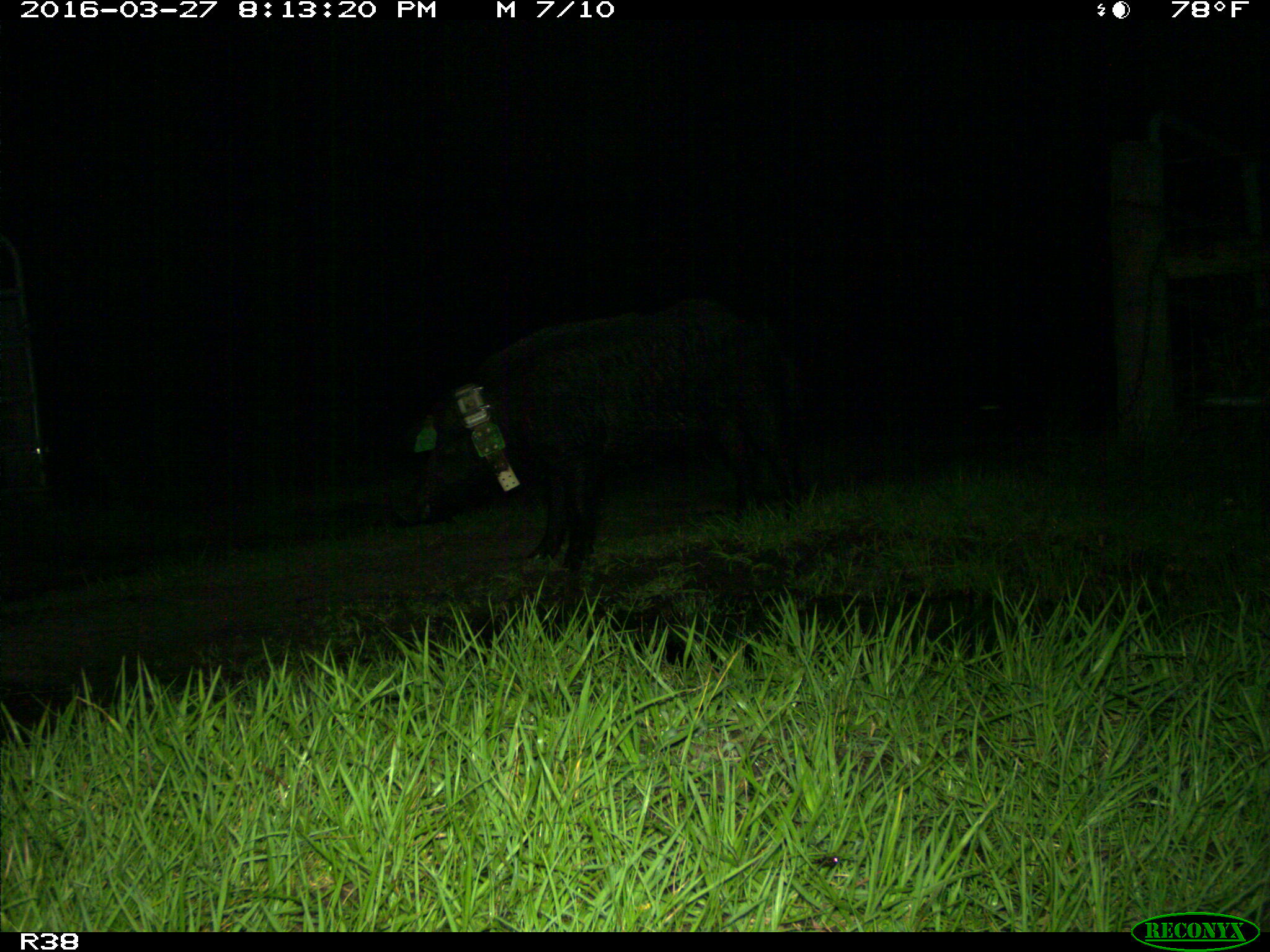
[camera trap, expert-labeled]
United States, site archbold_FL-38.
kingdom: Animalia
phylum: Chordata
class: Mammalia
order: Artiodactyla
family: Suidae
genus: Sus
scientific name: Sus scrofa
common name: wild boar